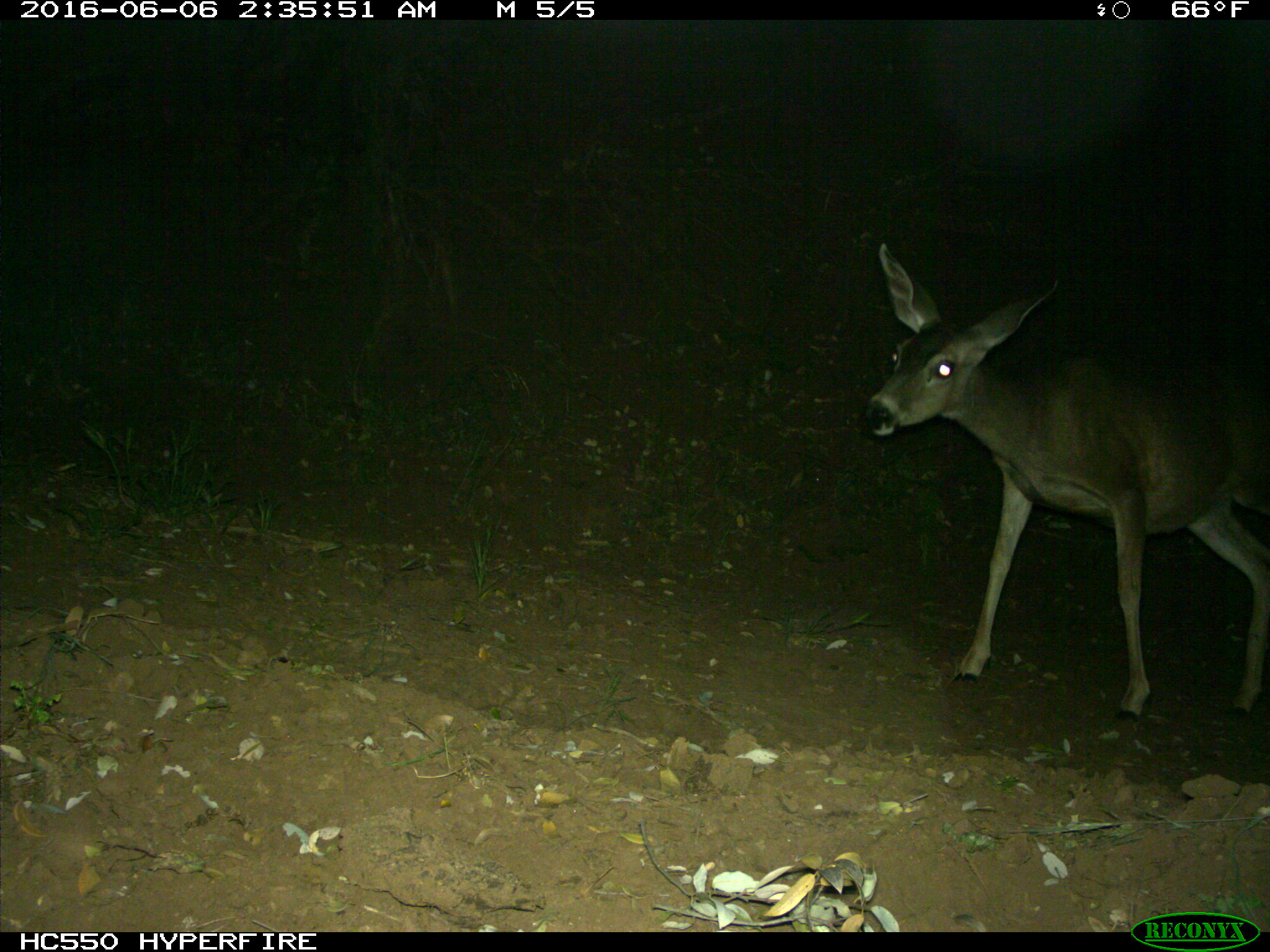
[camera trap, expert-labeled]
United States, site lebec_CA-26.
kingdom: Animalia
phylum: Chordata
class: Mammalia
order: Artiodactyla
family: Cervidae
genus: Odocoileus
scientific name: Odocoileus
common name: deer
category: unidentified deer